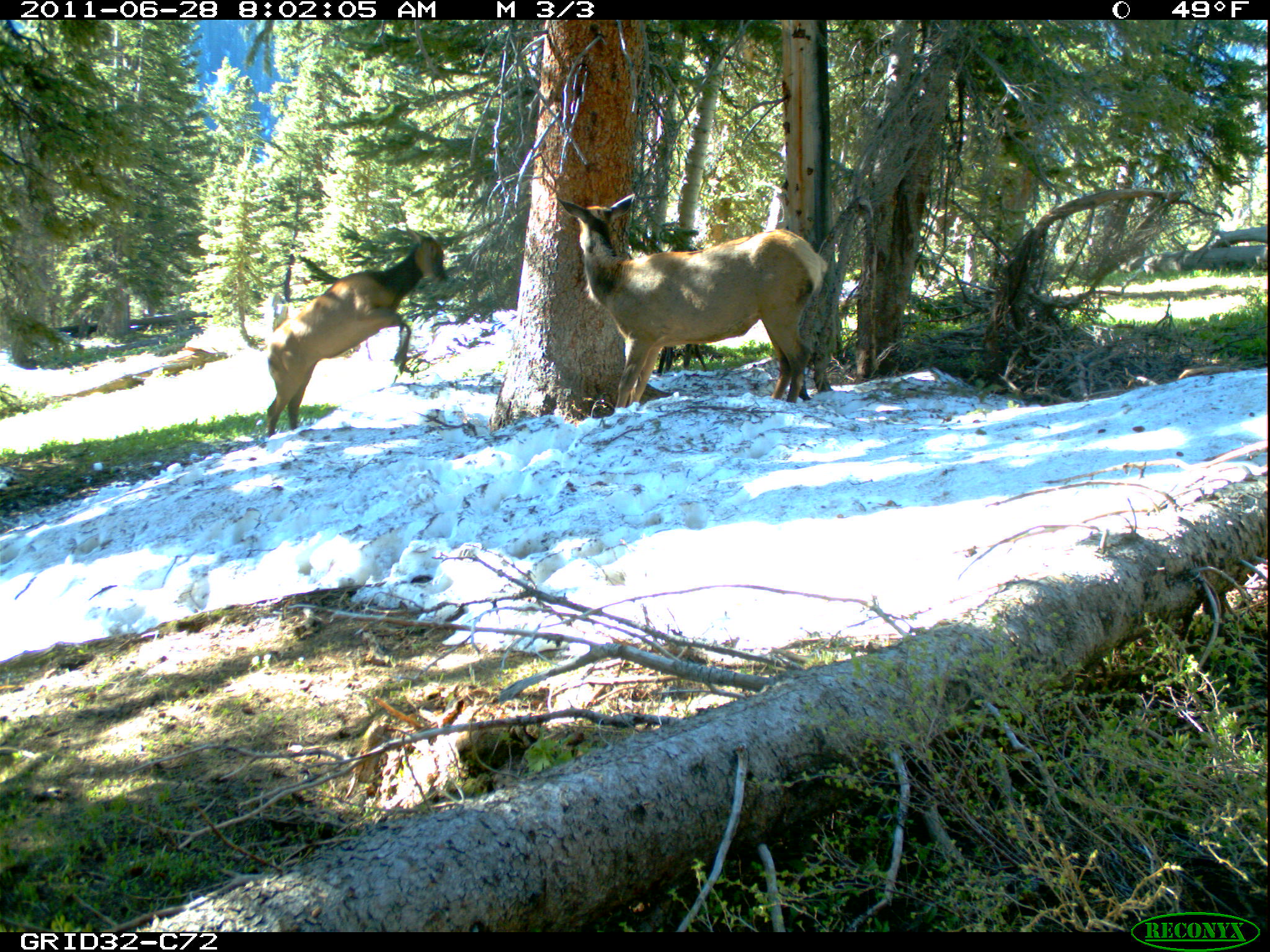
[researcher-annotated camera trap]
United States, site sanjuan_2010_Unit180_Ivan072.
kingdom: Animalia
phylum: Chordata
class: Mammalia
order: Artiodactyla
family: Cervidae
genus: Cervus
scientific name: Cervus elaphus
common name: red deer